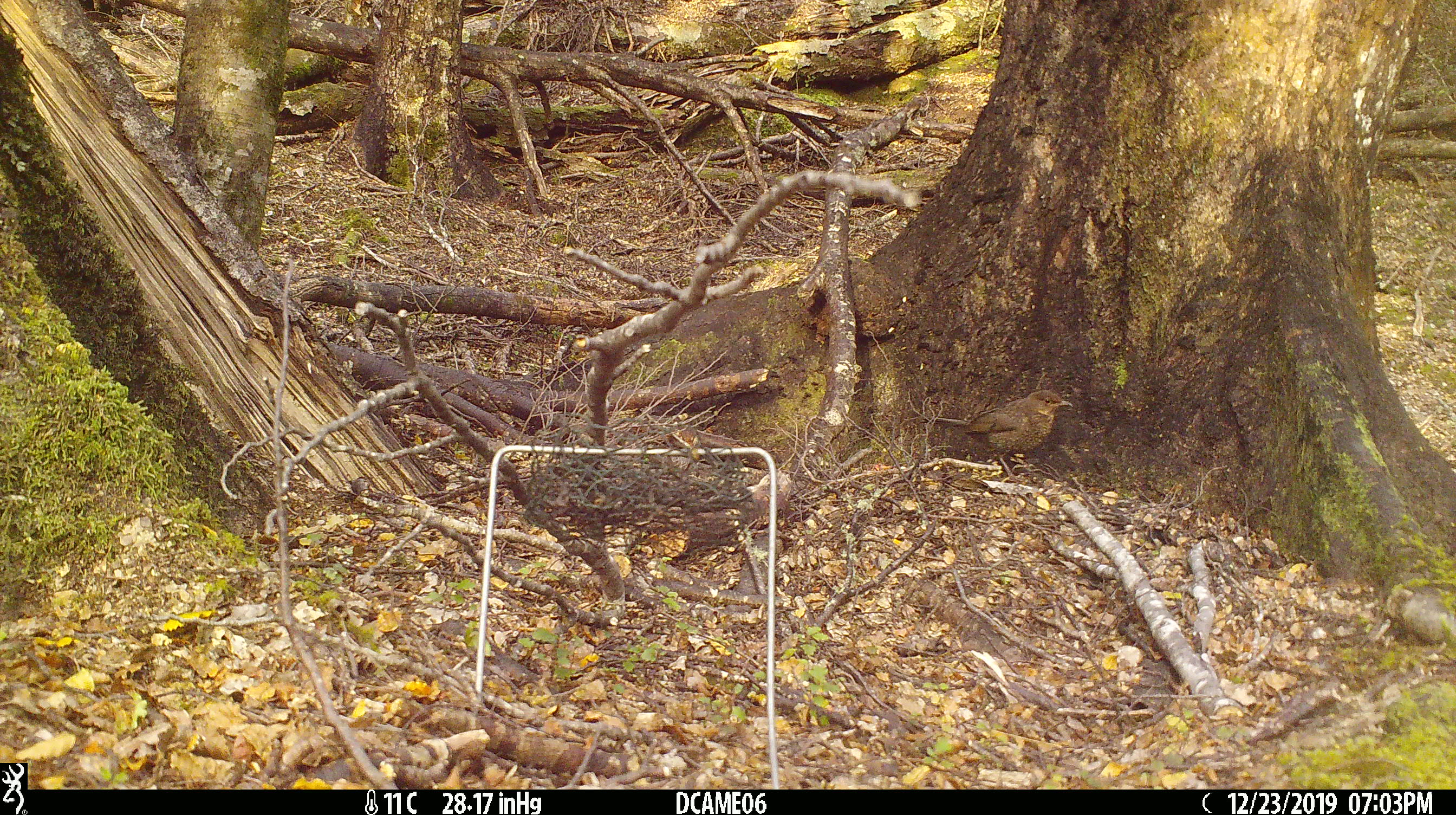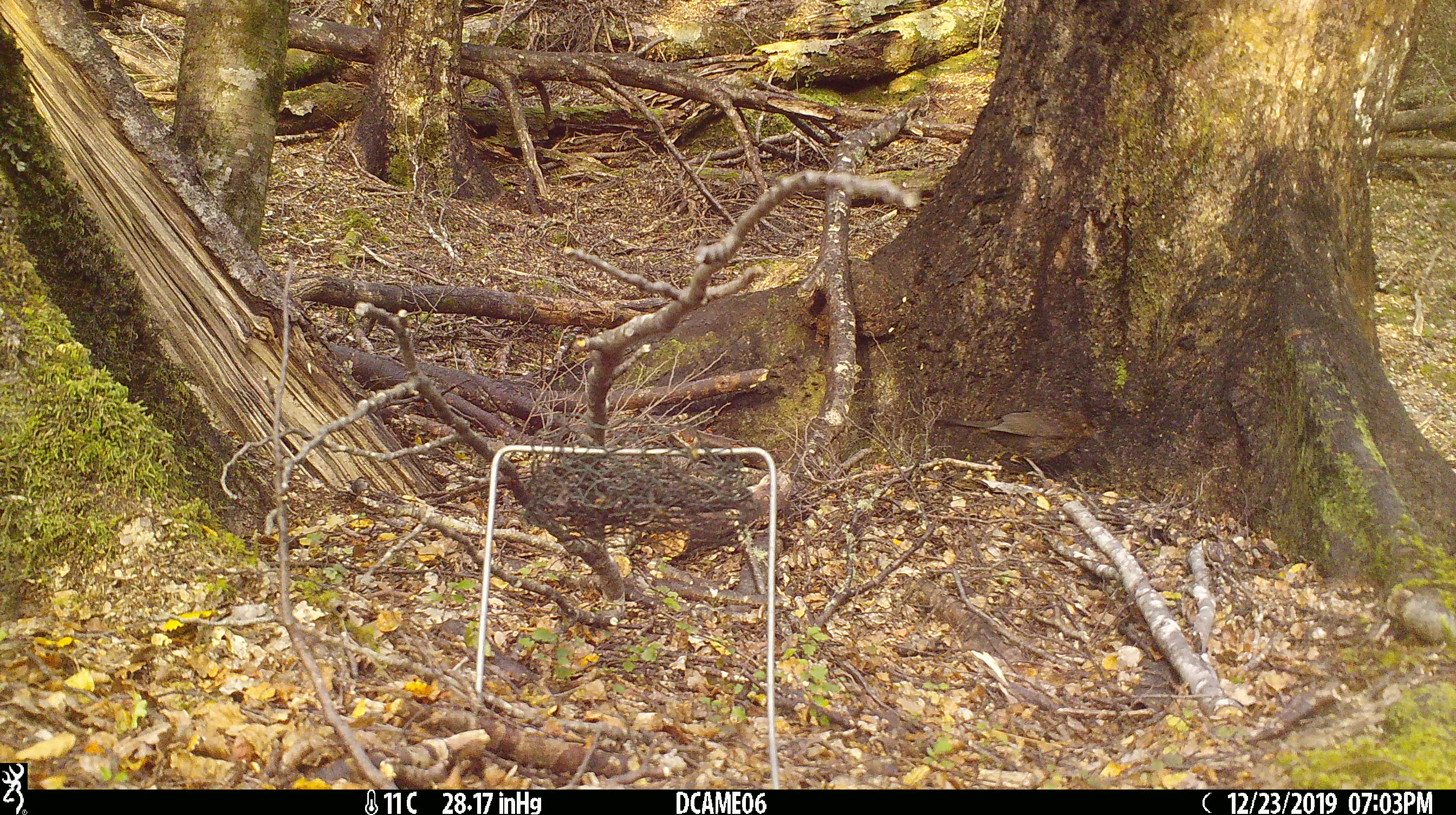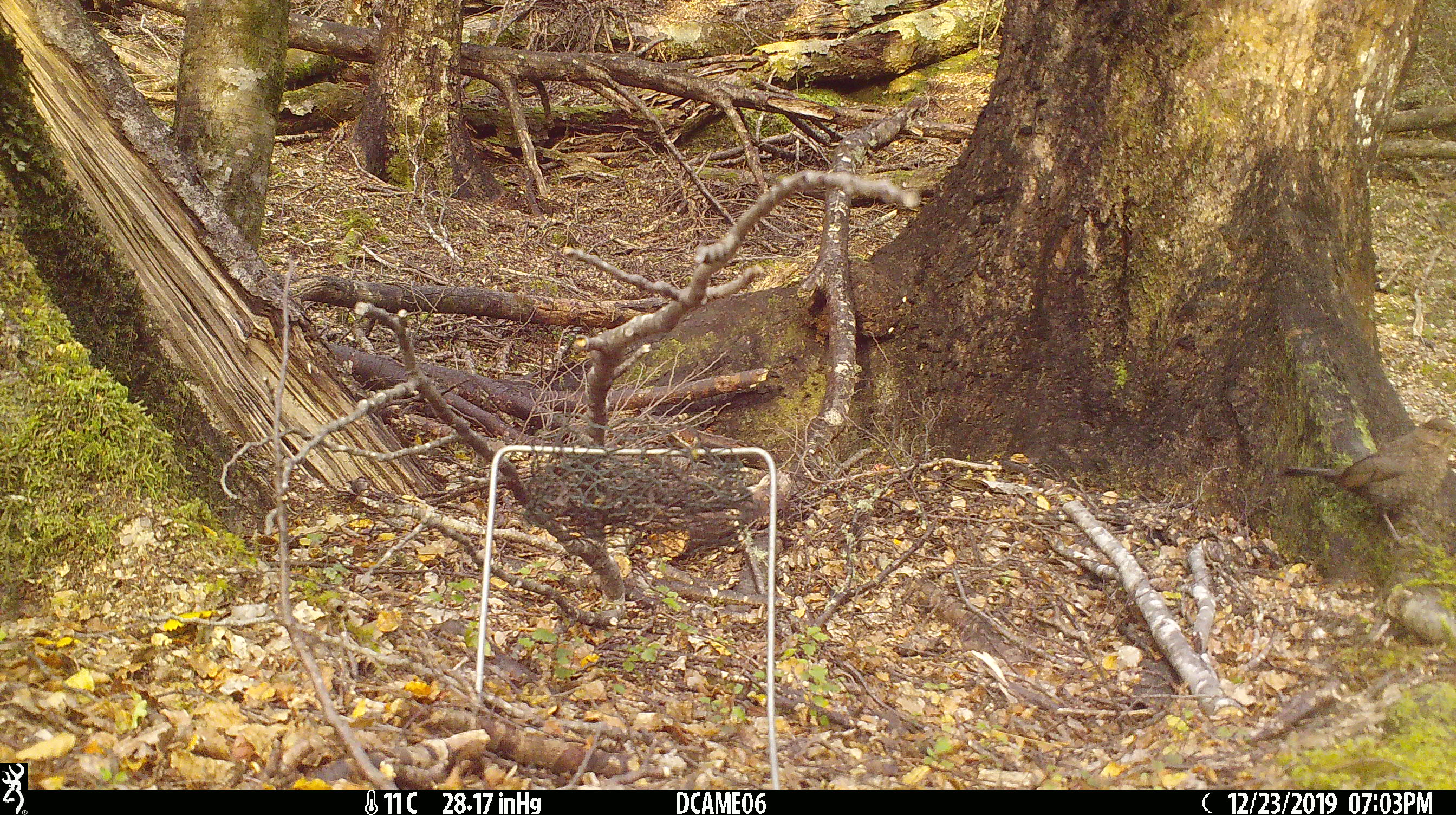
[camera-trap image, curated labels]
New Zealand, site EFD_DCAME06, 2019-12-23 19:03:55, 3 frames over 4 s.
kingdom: Animalia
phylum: Chordata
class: Aves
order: Passeriformes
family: Turdidae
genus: Turdus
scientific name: Turdus merula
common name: eurasian blackbird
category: blackbird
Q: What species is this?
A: Blackbird (eurasian blackbird) (Turdus merula).